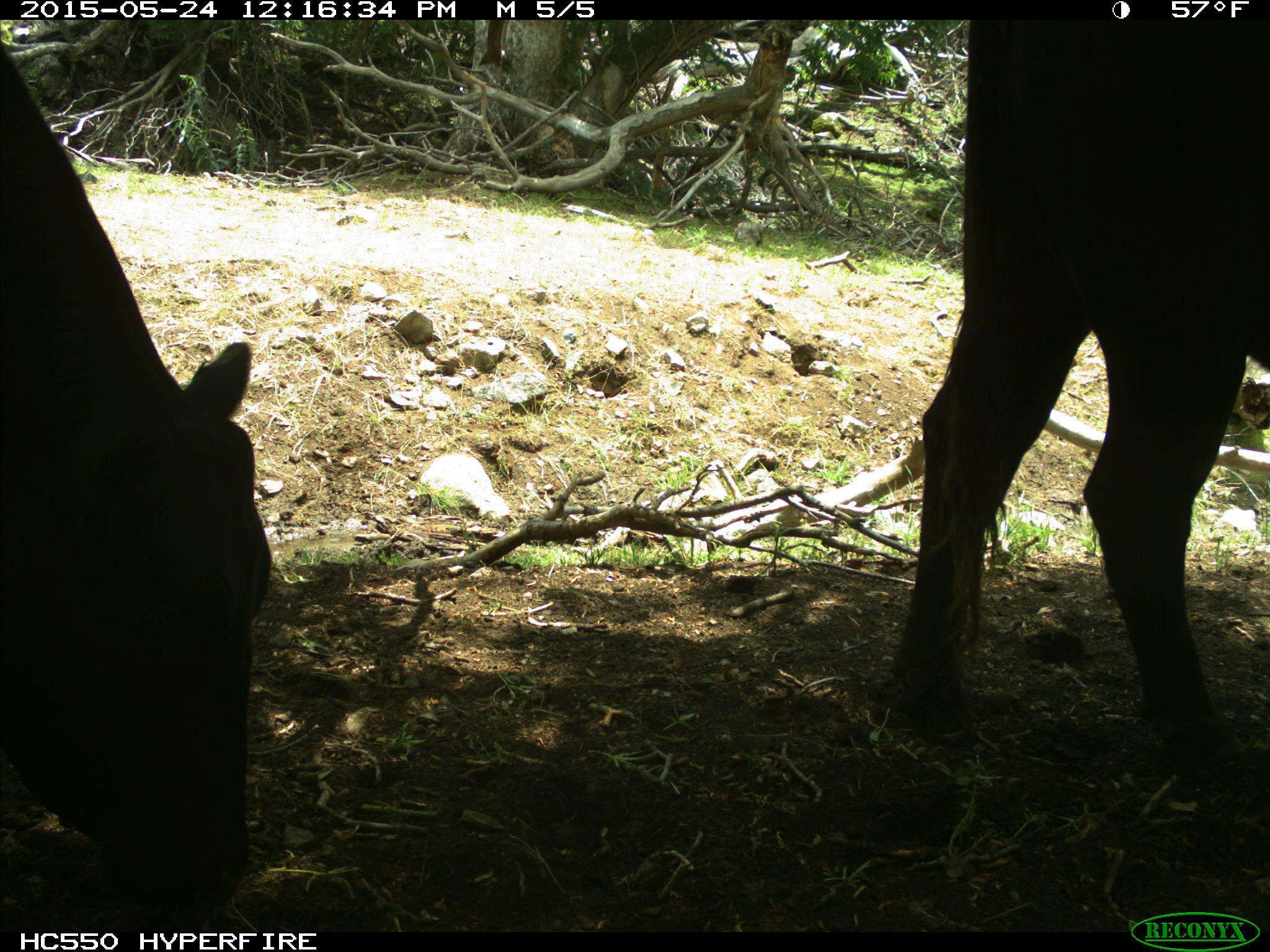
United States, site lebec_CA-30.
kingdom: Animalia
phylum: Chordata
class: Mammalia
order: Artiodactyla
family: Bovidae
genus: Bos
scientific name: Bos taurus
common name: domestic cow